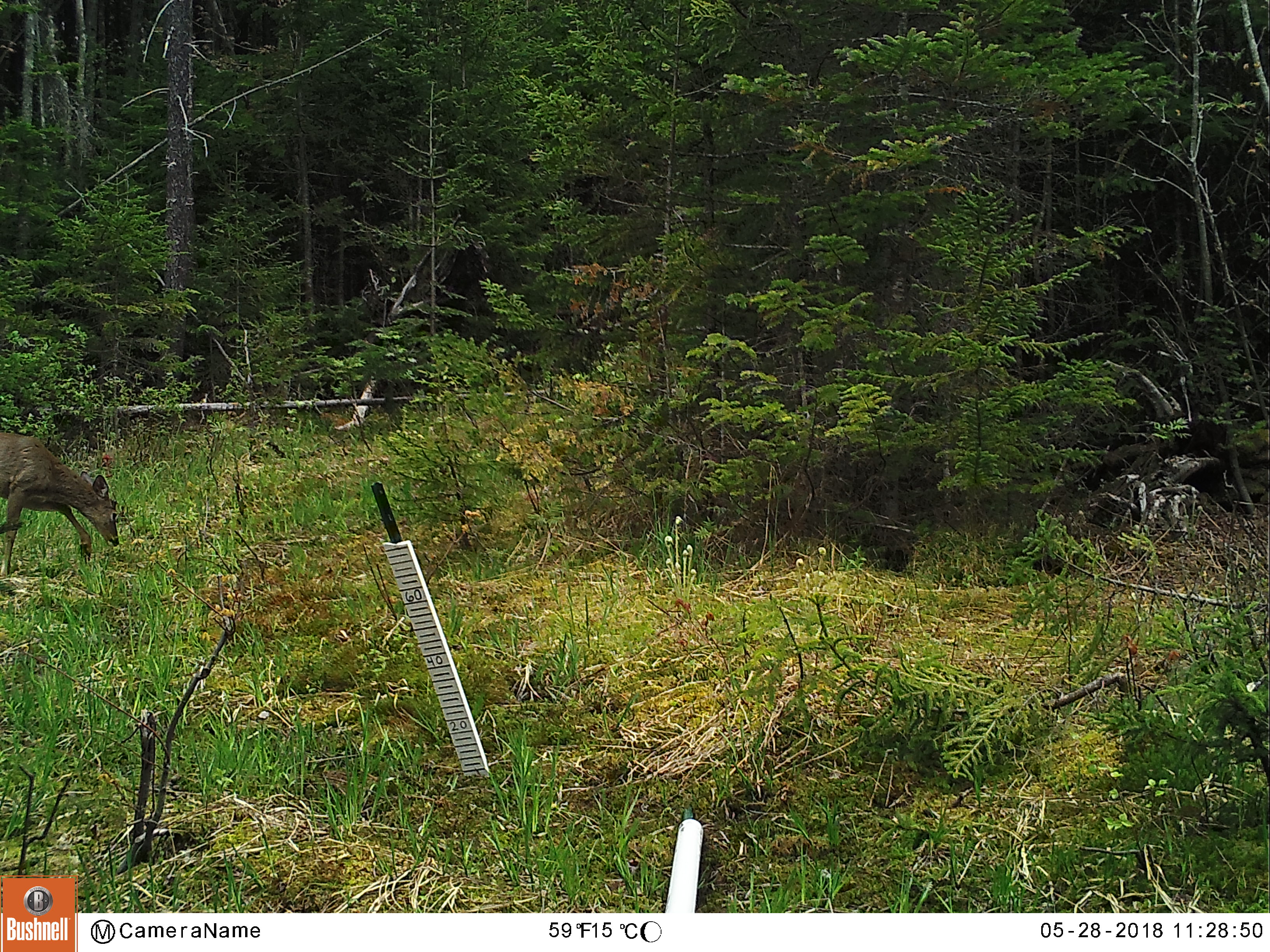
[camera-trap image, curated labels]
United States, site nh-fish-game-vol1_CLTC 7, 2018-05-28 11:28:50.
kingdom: Animalia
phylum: Chordata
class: Mammalia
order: Artiodactyla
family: Cervidae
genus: Odocoileus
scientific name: Odocoileus virginianus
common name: white-tailed deer